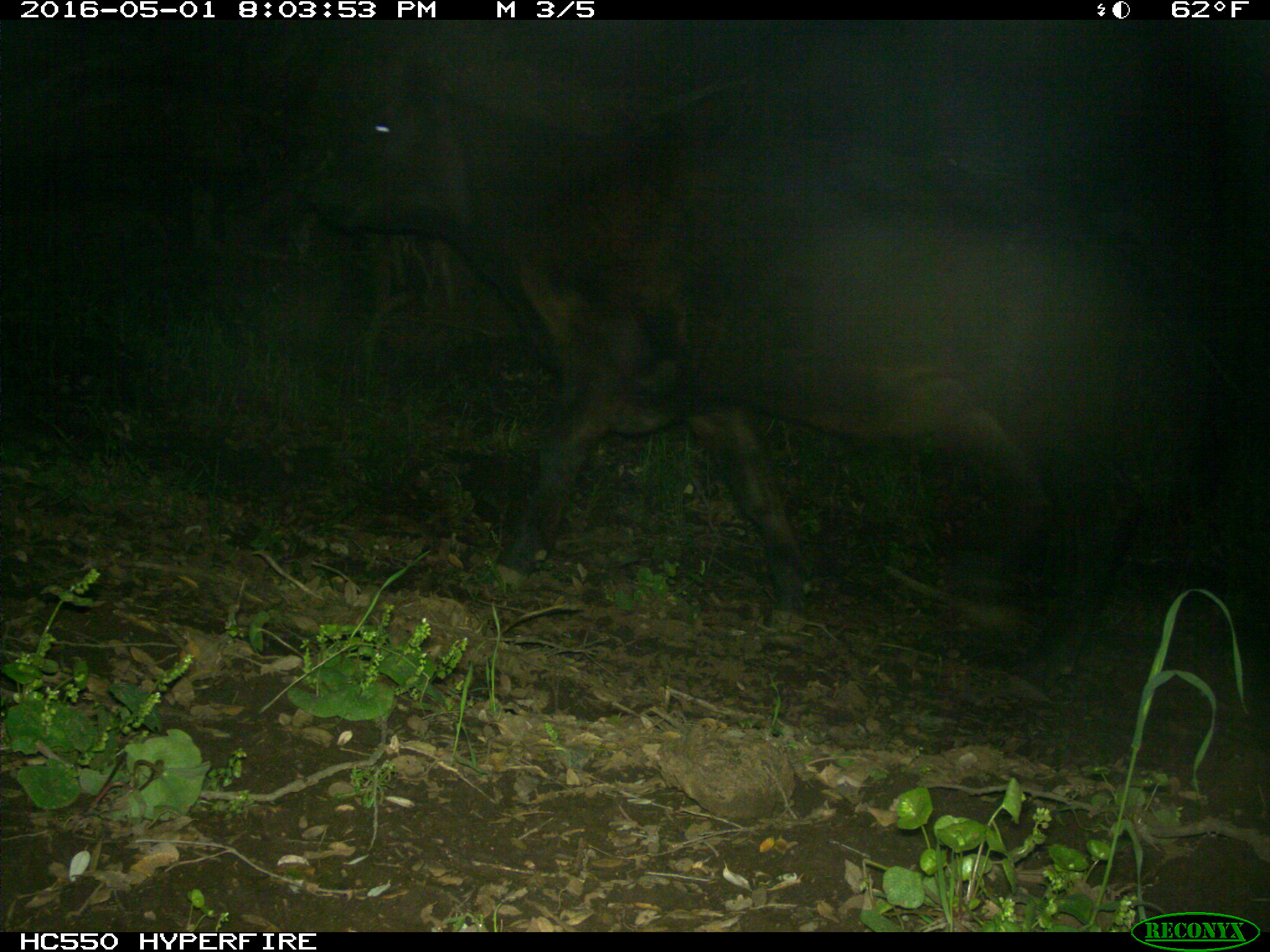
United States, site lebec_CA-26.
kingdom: Animalia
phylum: Chordata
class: Mammalia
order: Artiodactyla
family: Bovidae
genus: Bos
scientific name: Bos taurus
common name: domestic cow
Bos taurus (domestic cow).